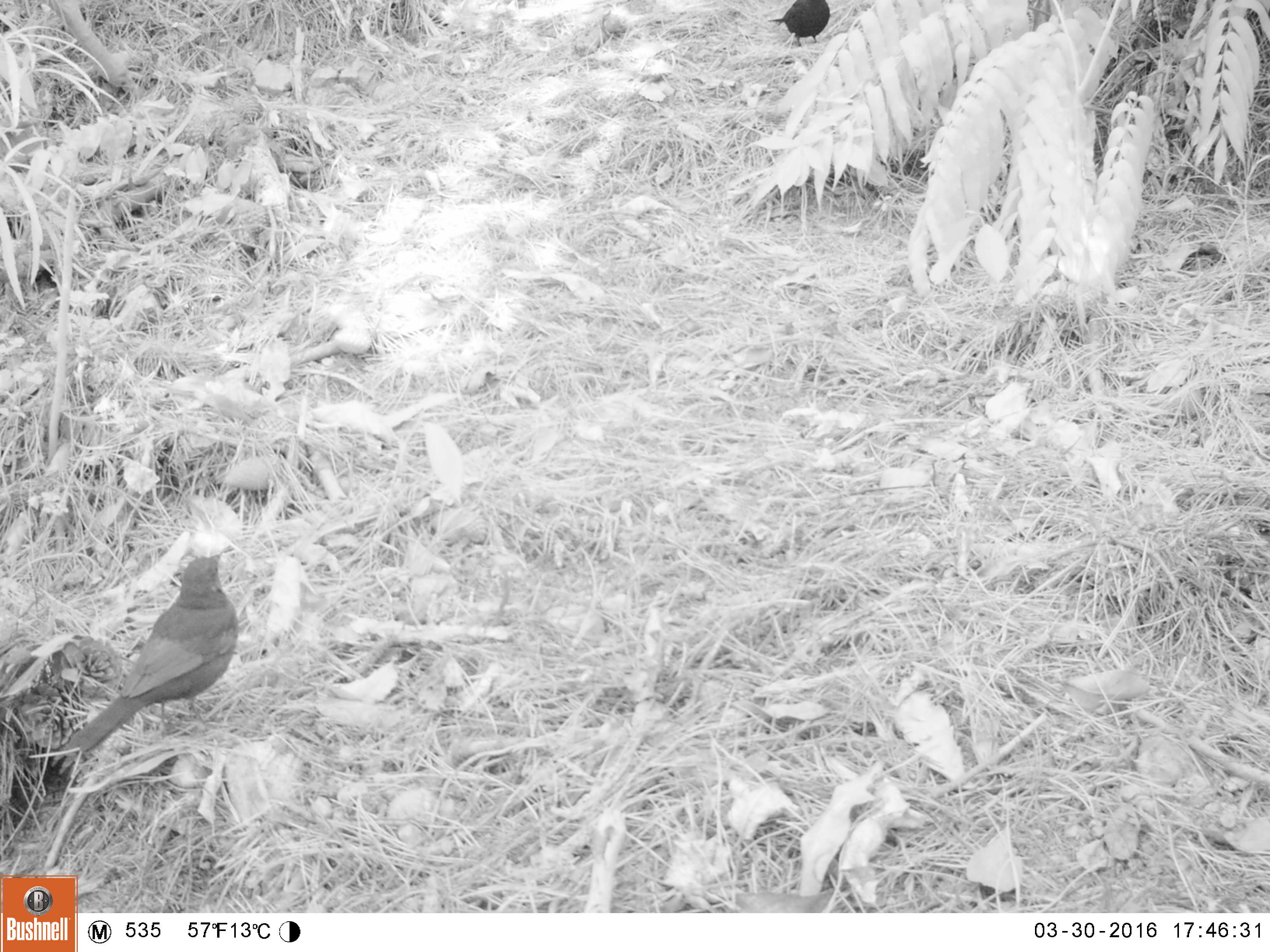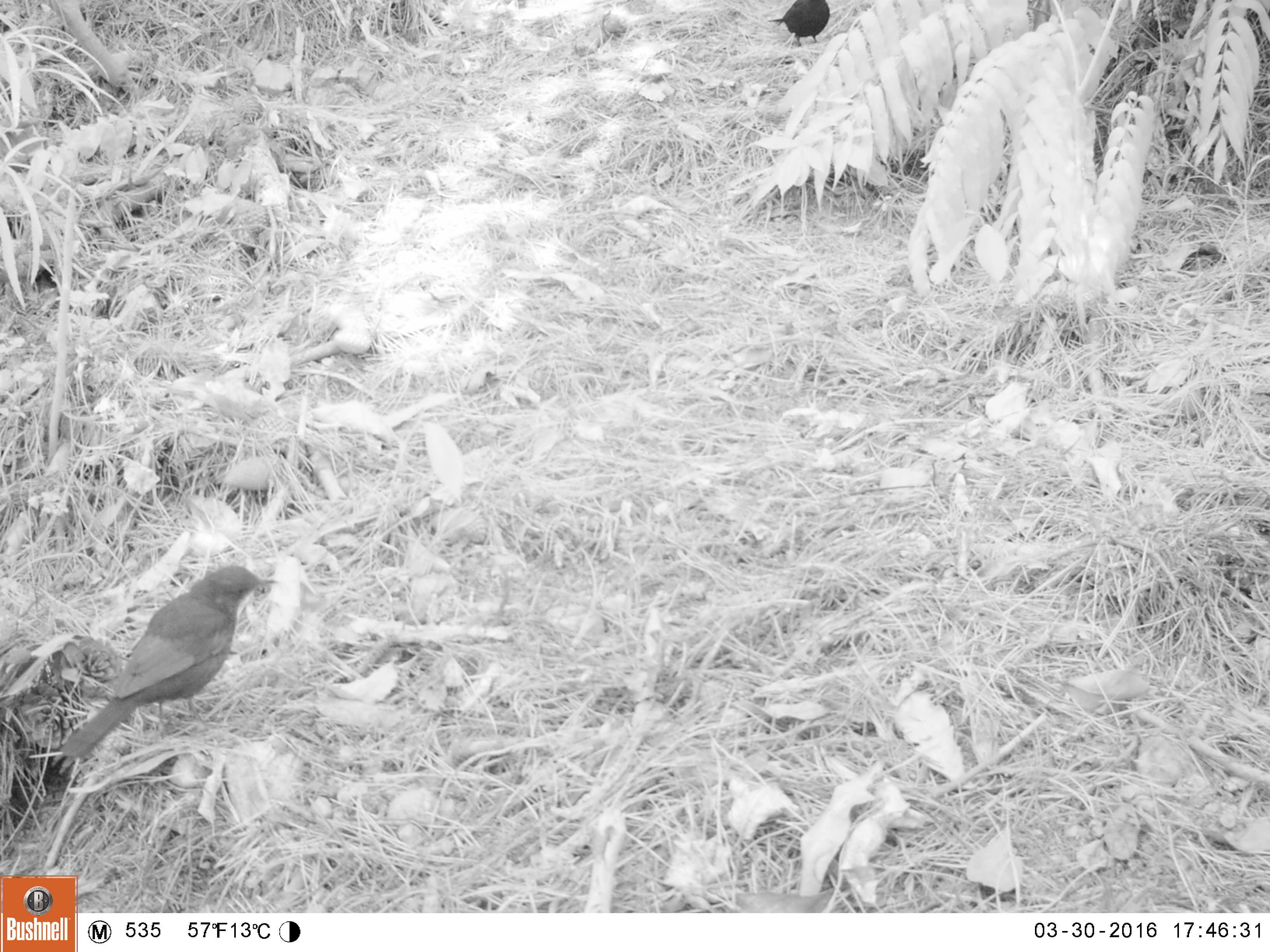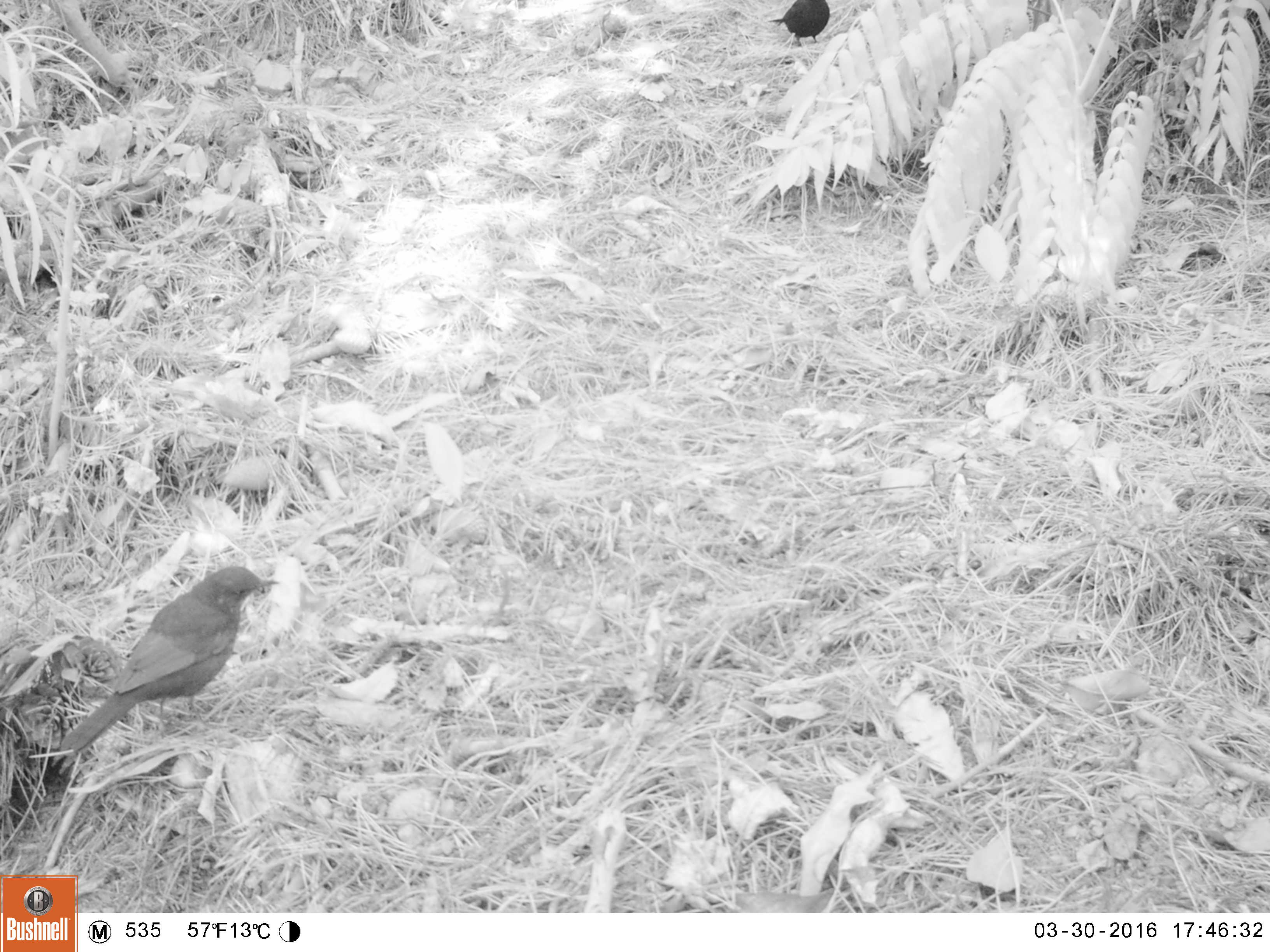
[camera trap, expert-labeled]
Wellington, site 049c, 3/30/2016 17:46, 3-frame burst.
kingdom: Animalia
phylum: Chordata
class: Aves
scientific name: Aves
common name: bird